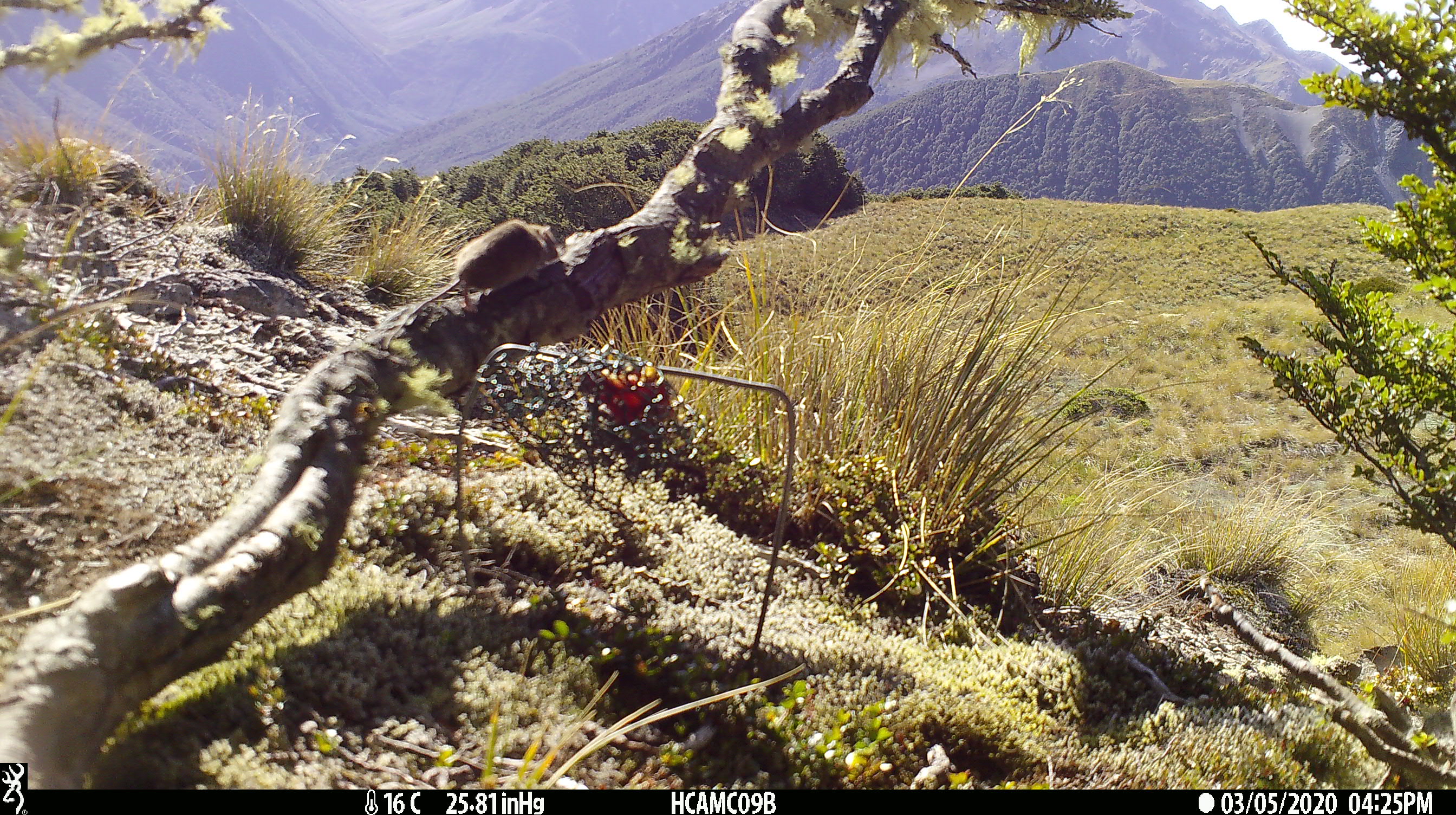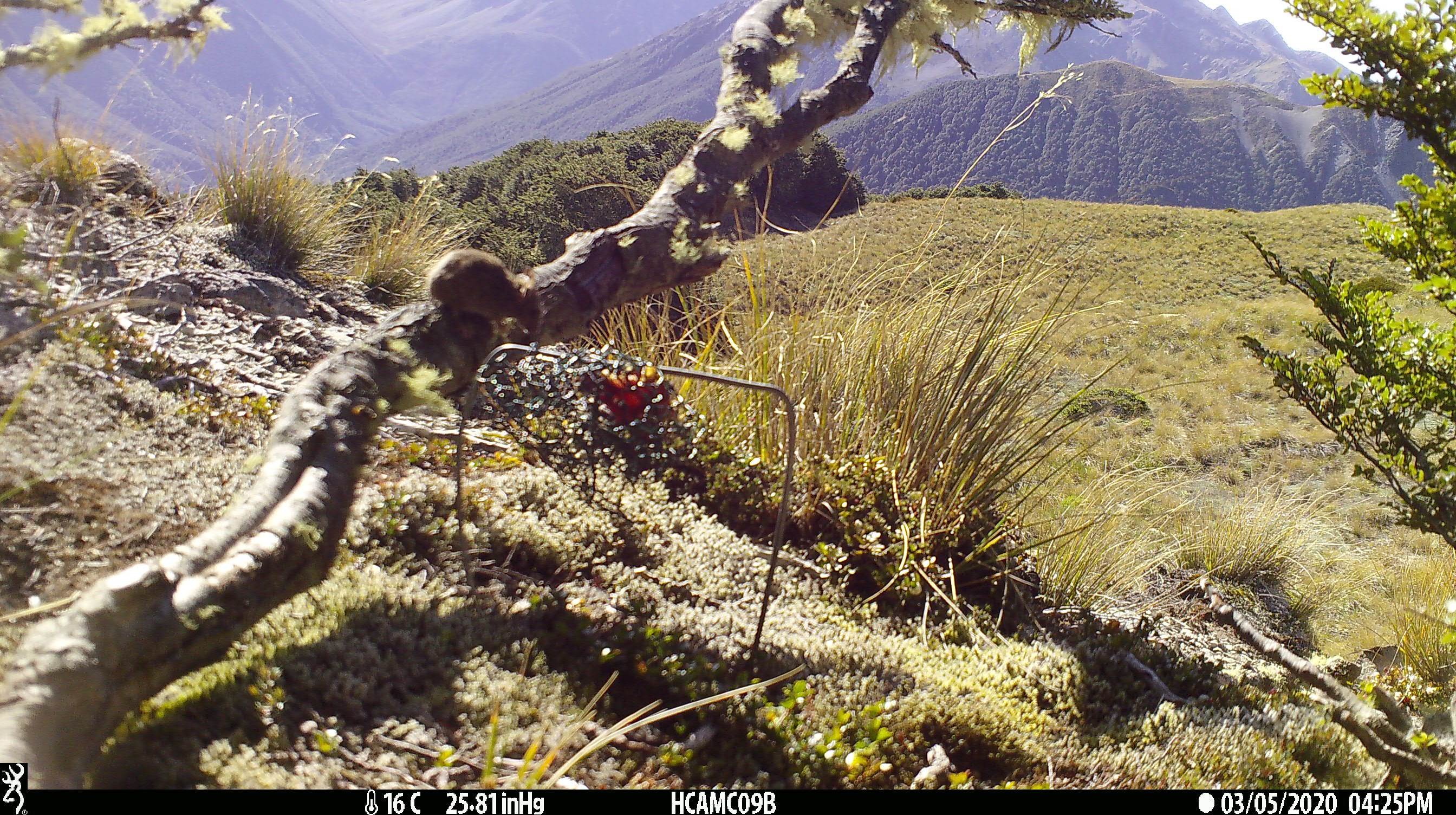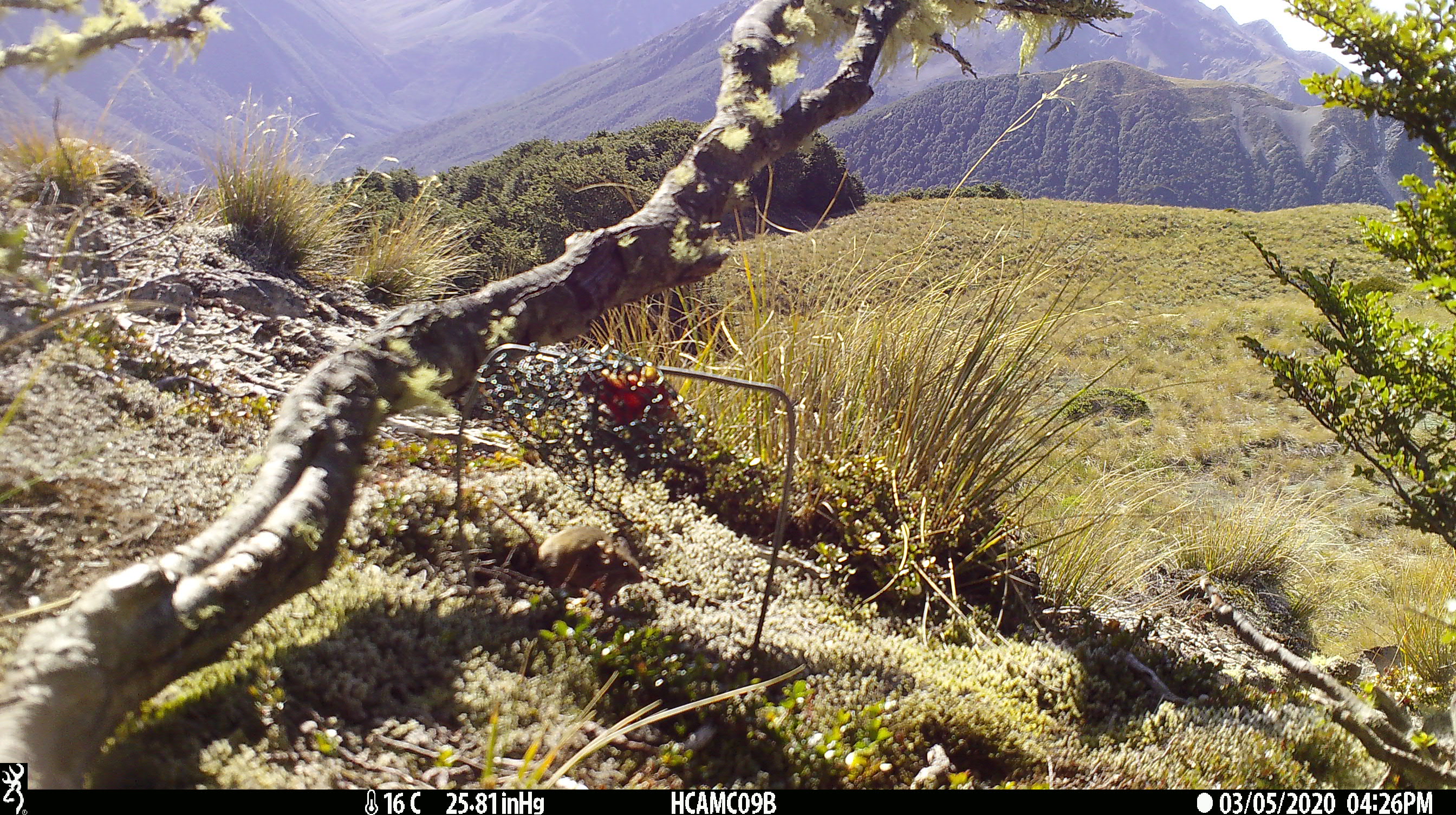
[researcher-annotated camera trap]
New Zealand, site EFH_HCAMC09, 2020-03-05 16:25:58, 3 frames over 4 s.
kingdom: Animalia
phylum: Chordata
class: Mammalia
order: Rodentia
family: Muridae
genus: Mus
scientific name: Mus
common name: mouse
Mouse (Mus).